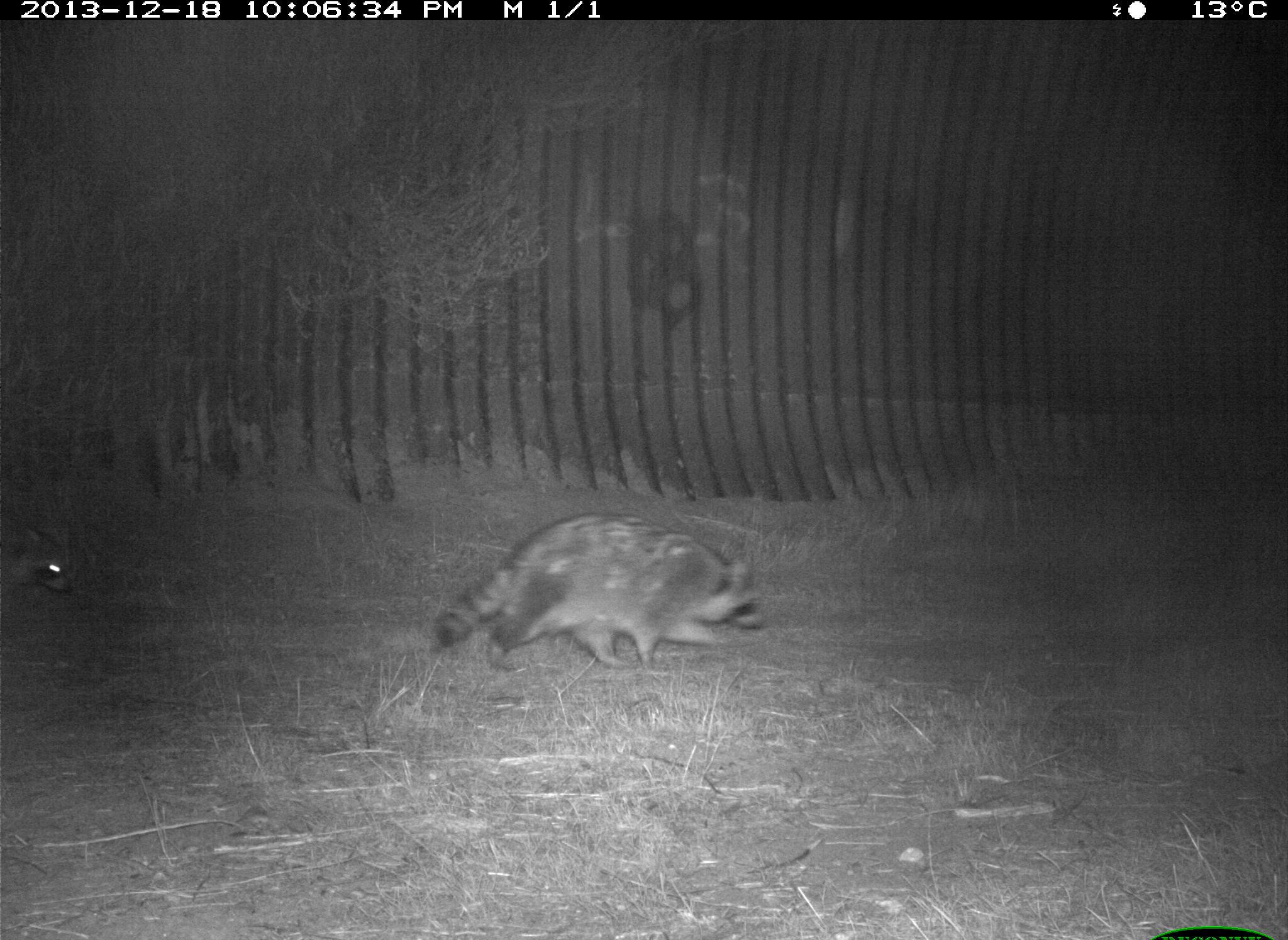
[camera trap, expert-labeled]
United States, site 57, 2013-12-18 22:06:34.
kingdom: Animalia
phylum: Chordata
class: Mammalia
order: Carnivora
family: Procyonidae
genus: Procyon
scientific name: Procyon lotor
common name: raccoon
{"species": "raccoon (Procyon lotor)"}